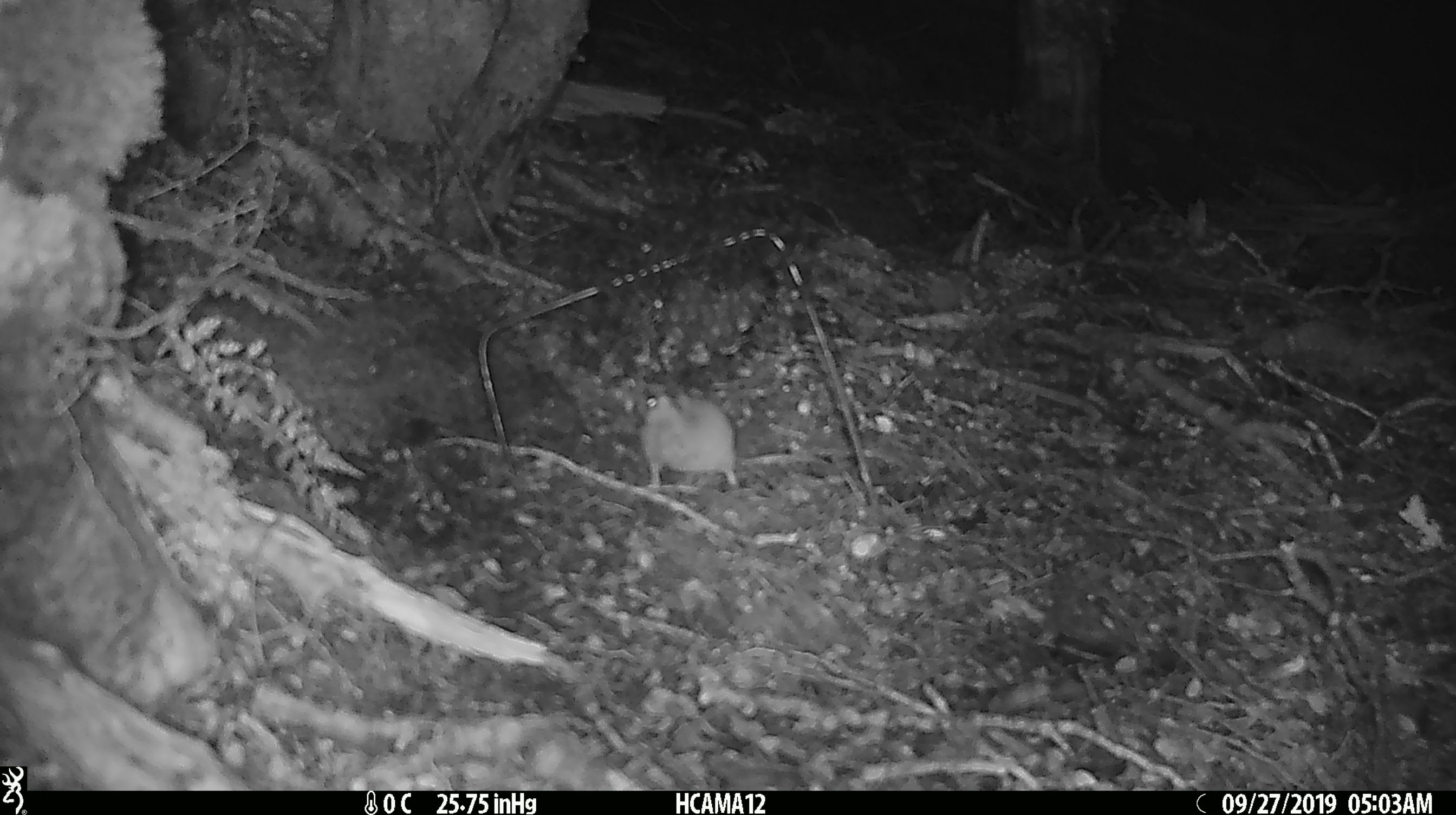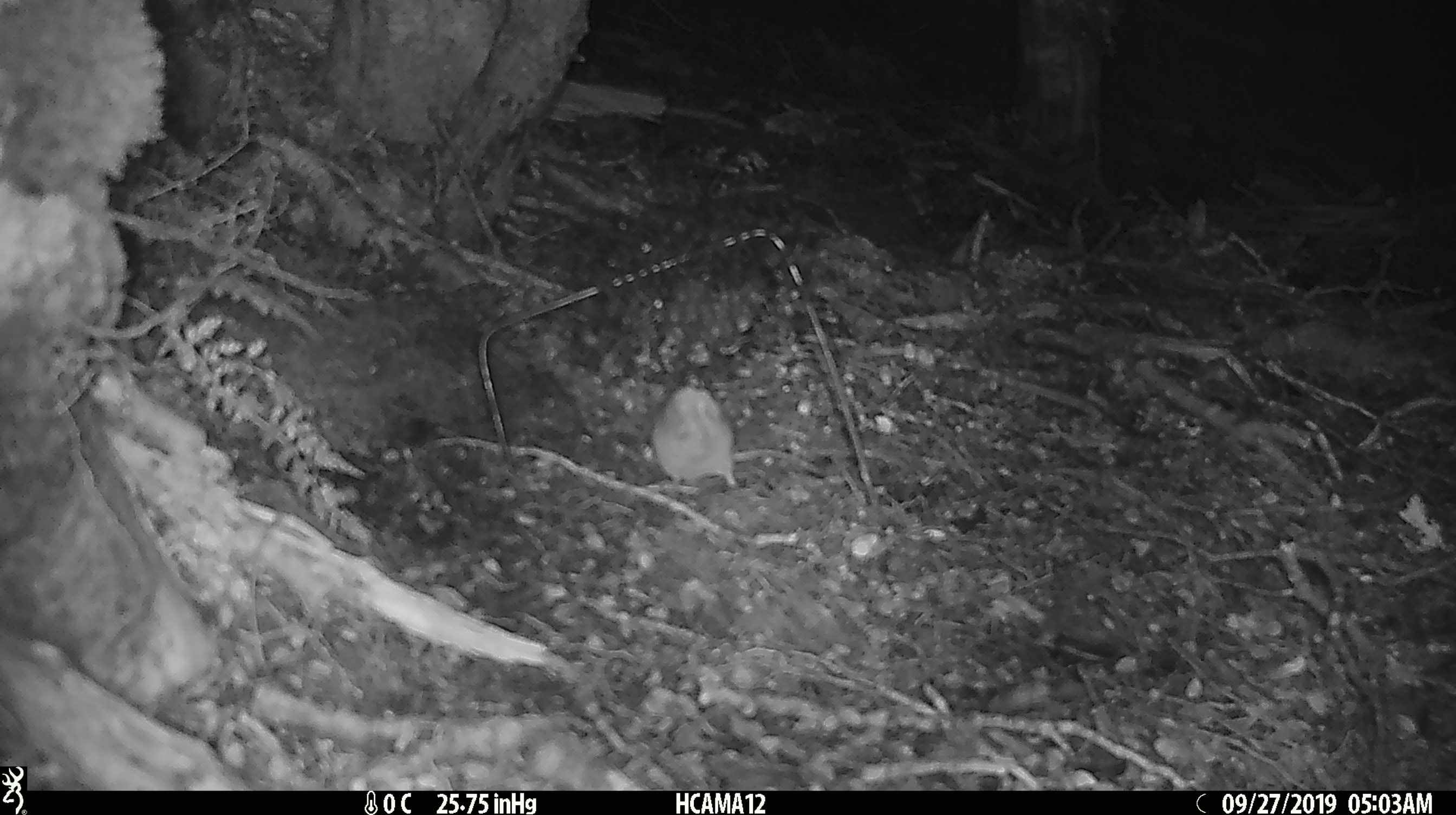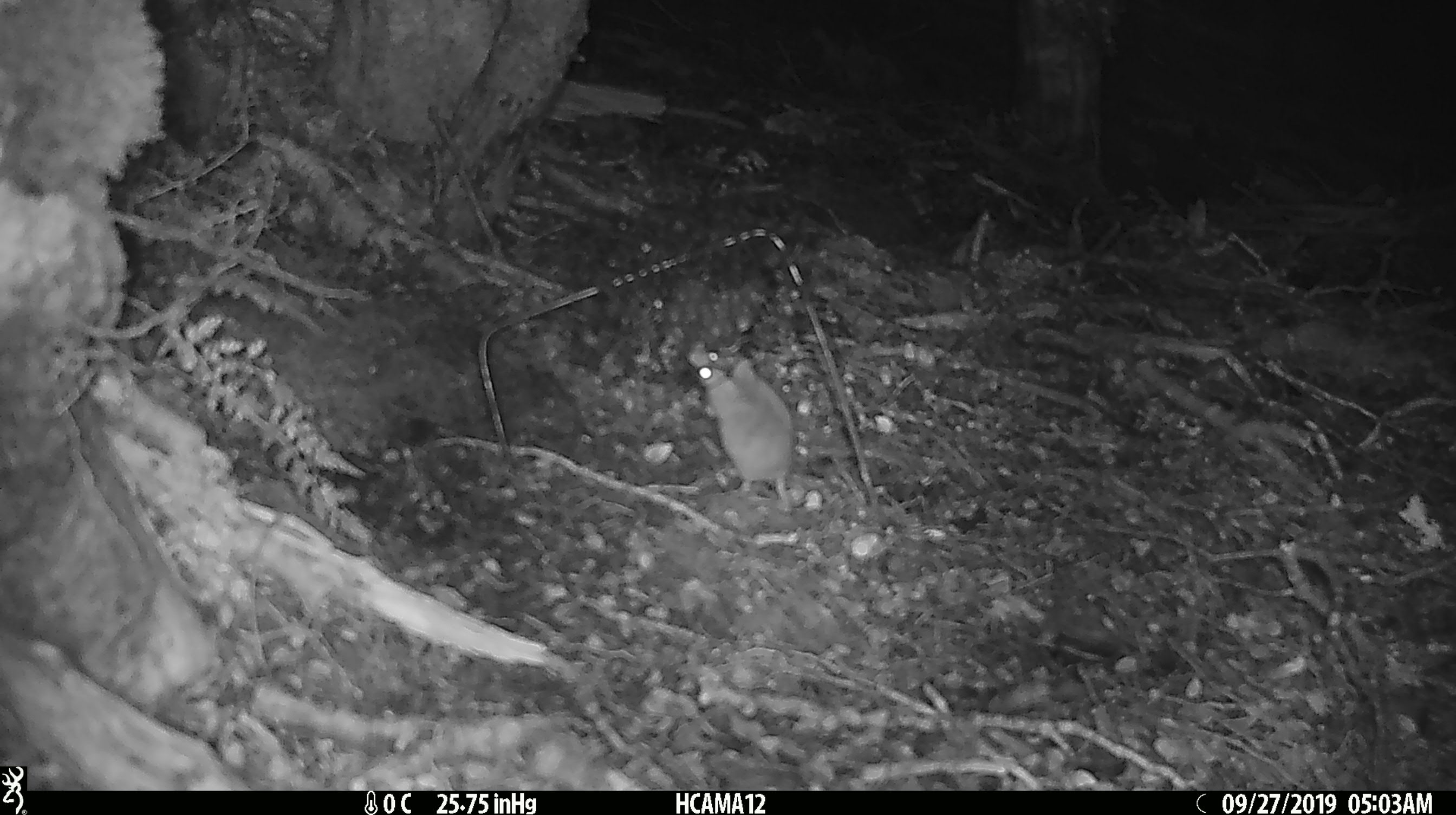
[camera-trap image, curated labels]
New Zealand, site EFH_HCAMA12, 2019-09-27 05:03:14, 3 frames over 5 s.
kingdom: Animalia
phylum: Chordata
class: Mammalia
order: Rodentia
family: Muridae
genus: Mus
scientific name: Mus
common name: mouse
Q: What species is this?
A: Mouse (Mus).